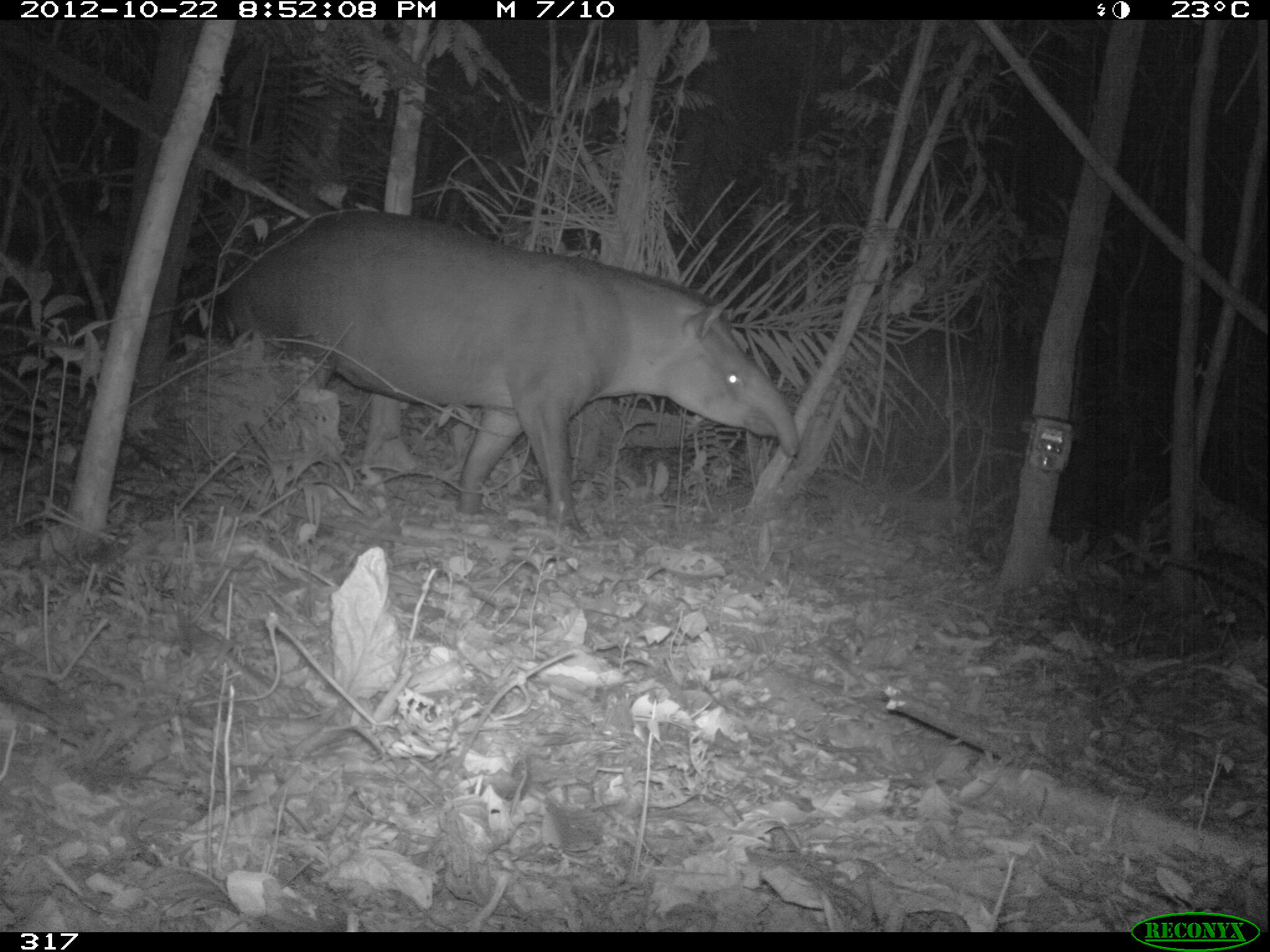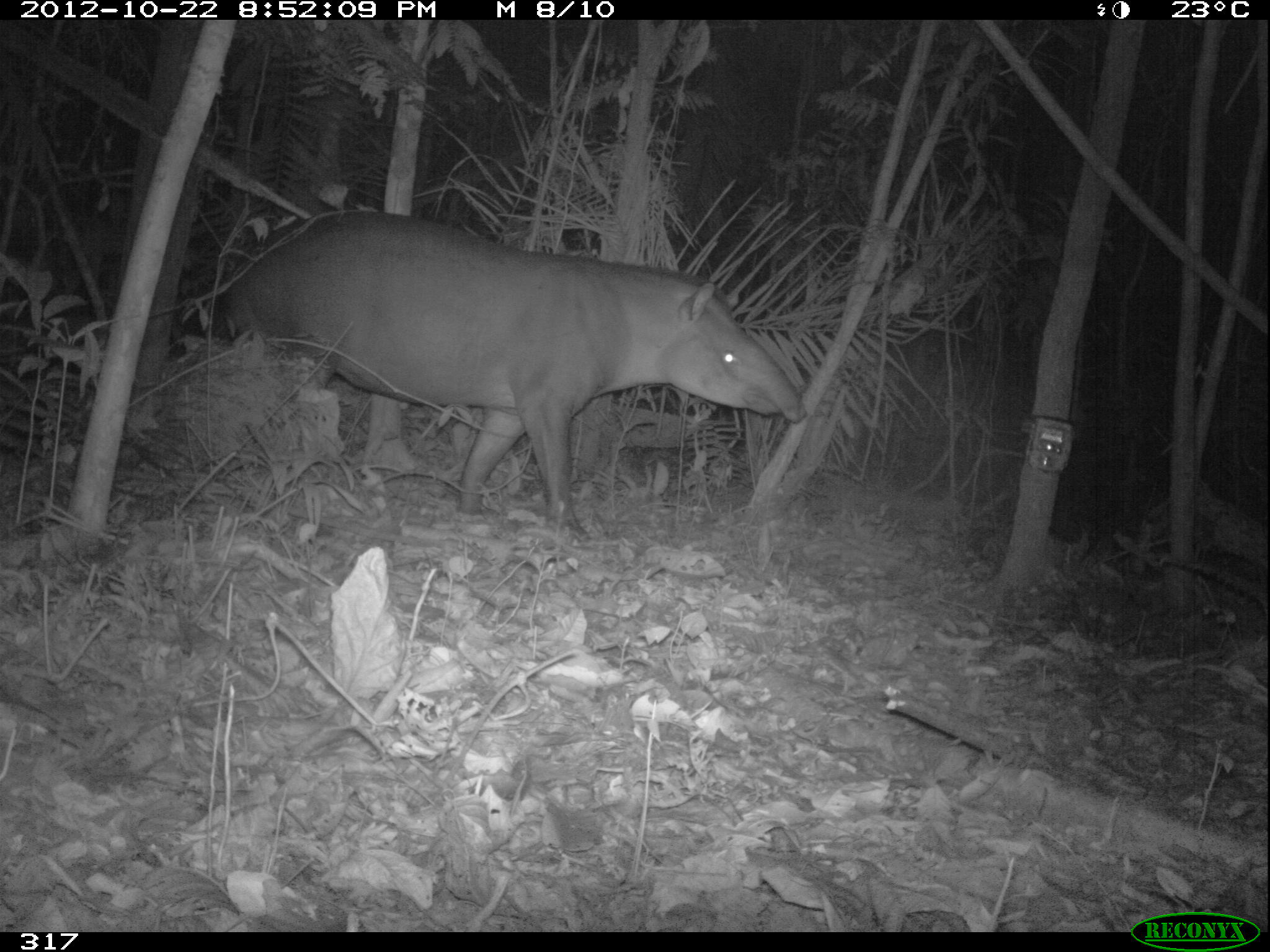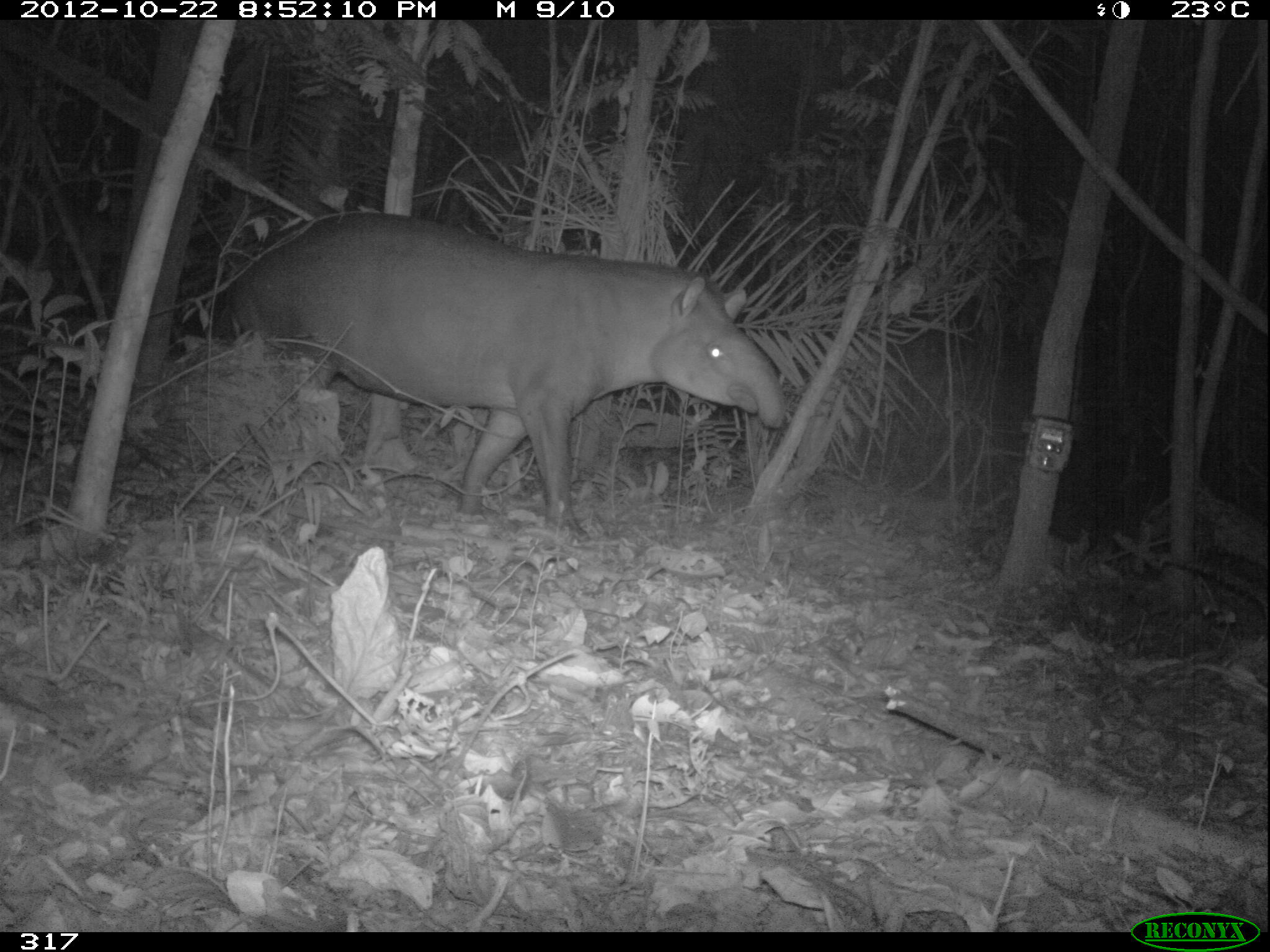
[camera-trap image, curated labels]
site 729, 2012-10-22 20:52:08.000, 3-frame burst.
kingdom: Animalia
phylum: Chordata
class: Mammalia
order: Perissodactyla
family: Tapiridae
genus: Tapirus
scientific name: Tapirus terrestris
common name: south american tapir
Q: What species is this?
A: Tapirus terrestris (south american tapir).